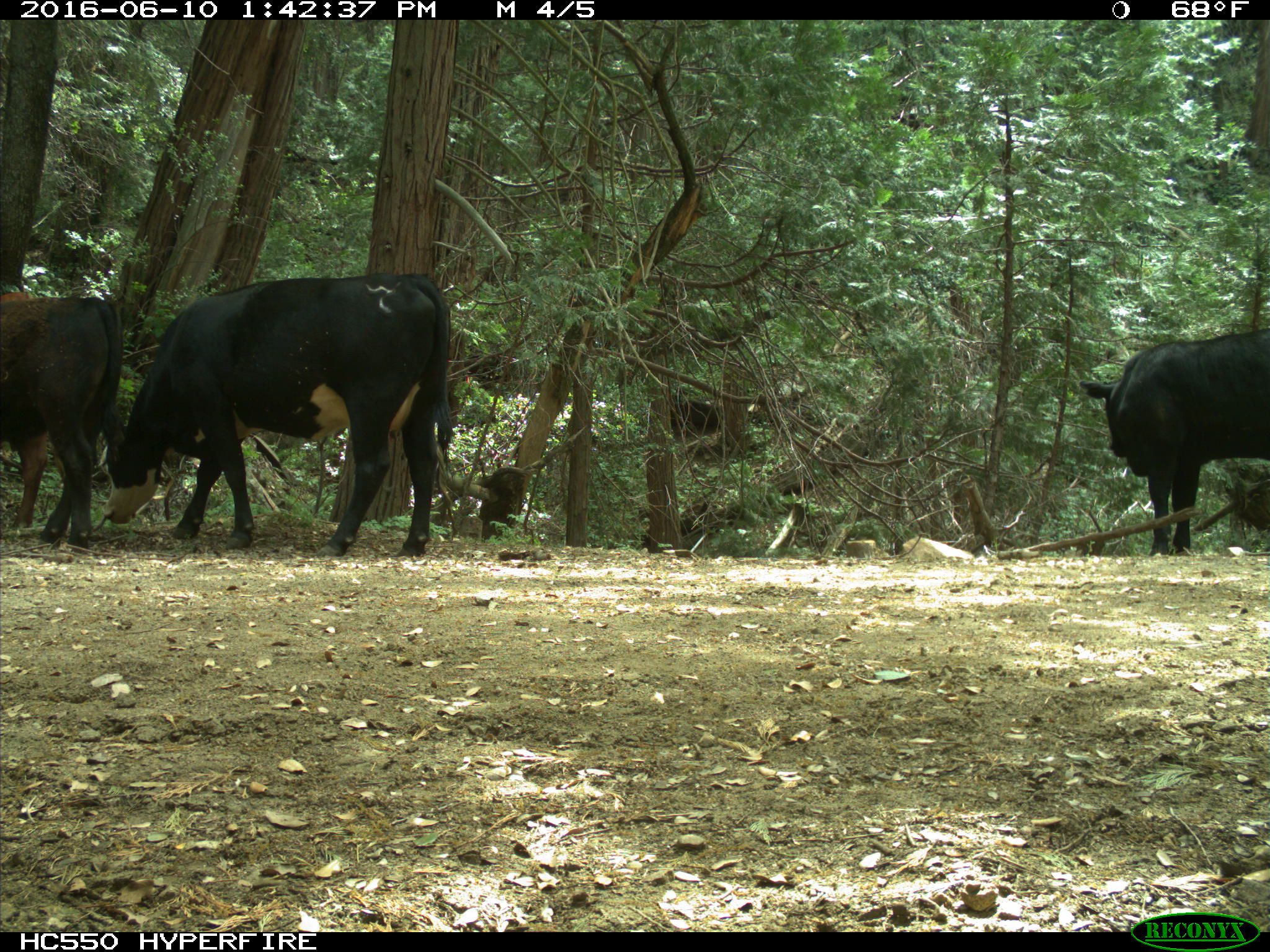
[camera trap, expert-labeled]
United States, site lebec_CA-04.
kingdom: Animalia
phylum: Chordata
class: Mammalia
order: Artiodactyla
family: Bovidae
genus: Bos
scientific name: Bos taurus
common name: domestic cow